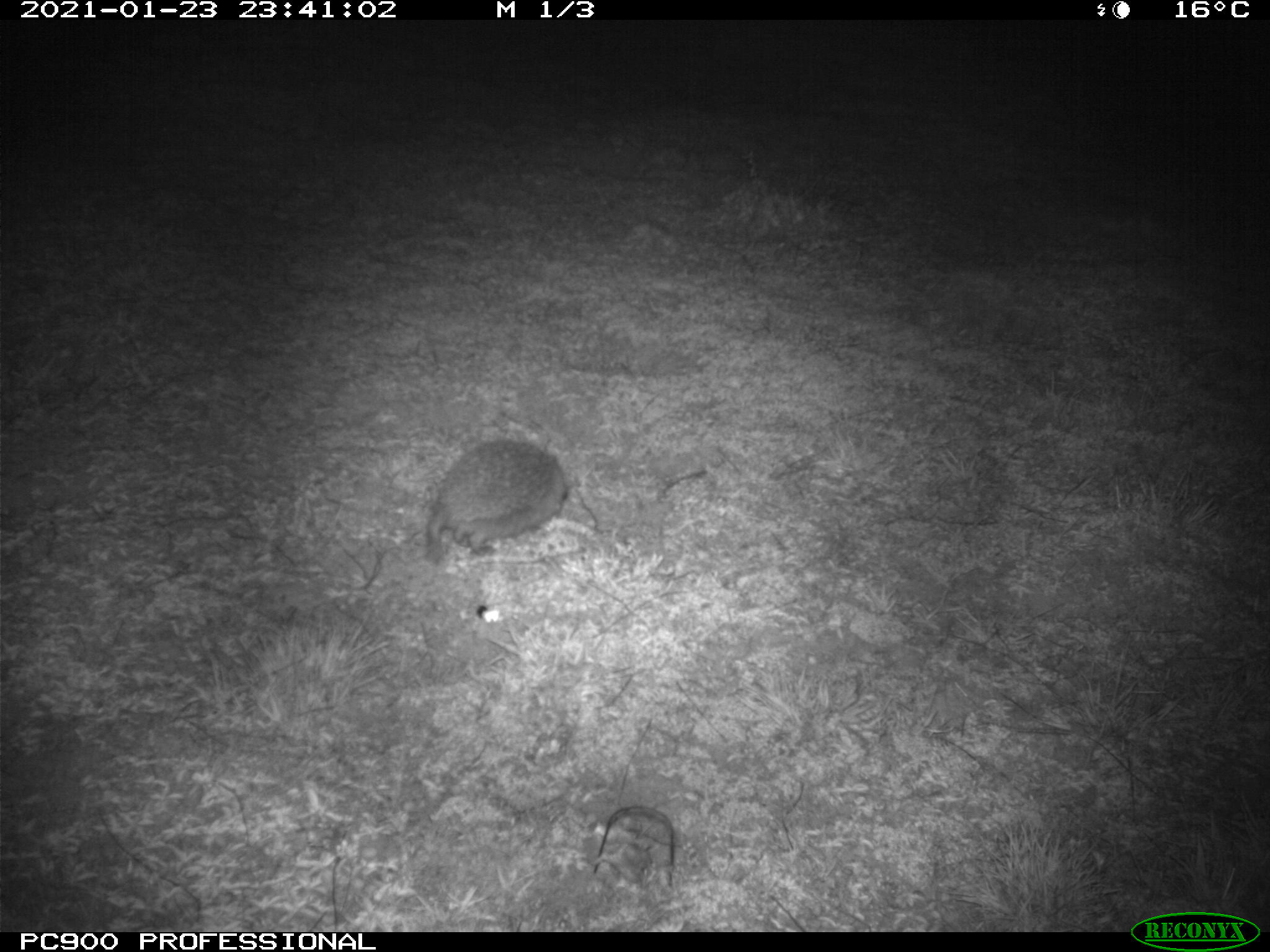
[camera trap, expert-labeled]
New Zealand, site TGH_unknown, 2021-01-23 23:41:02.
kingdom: Animalia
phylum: Chordata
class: Mammalia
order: Eulipotyphla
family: Erinaceidae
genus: Erinaceus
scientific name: Erinaceus europaeus europaeus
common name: european hedgehog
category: hedgehog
Hedgehog (european hedgehog) (Erinaceus europaeus europaeus).